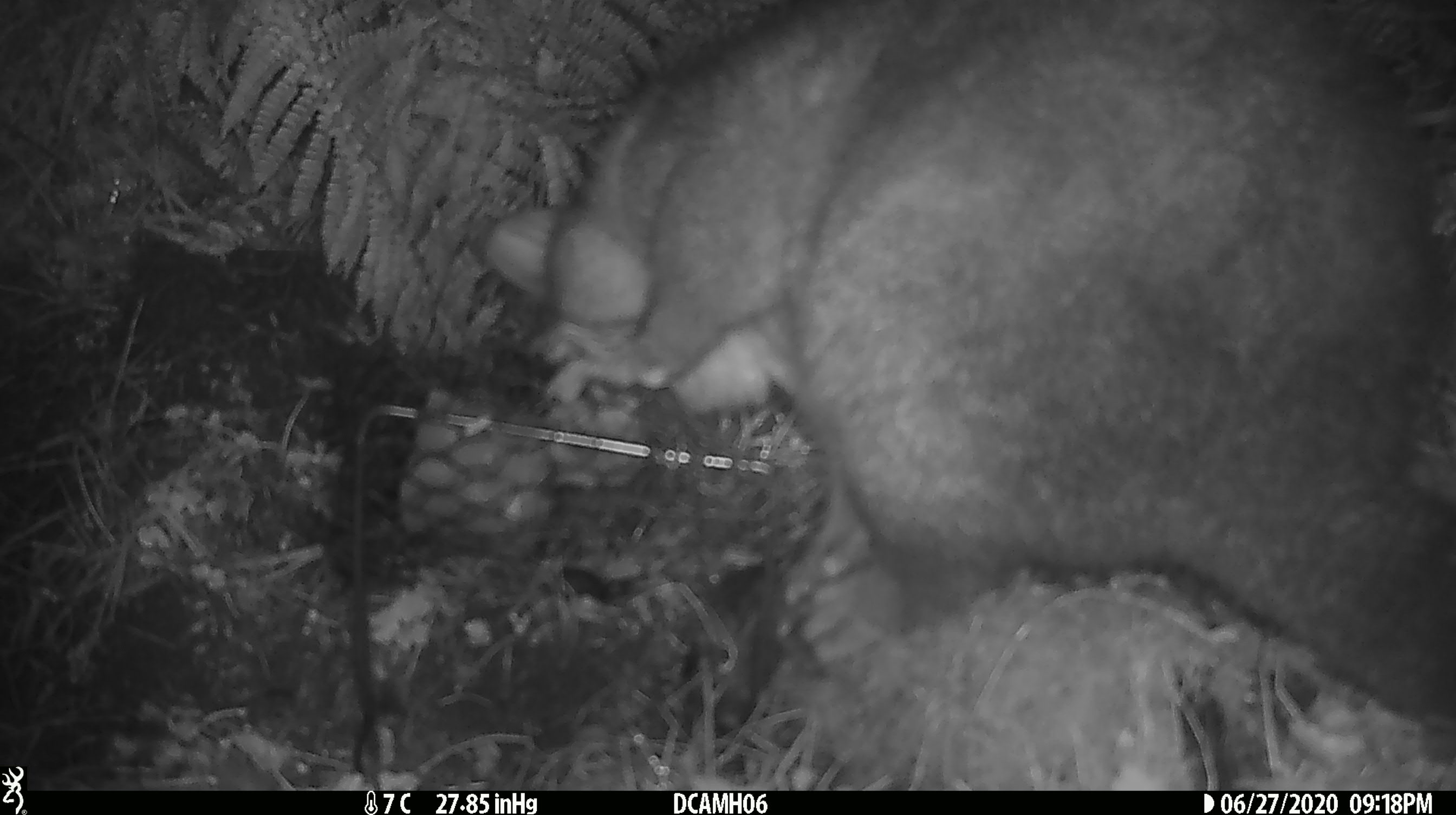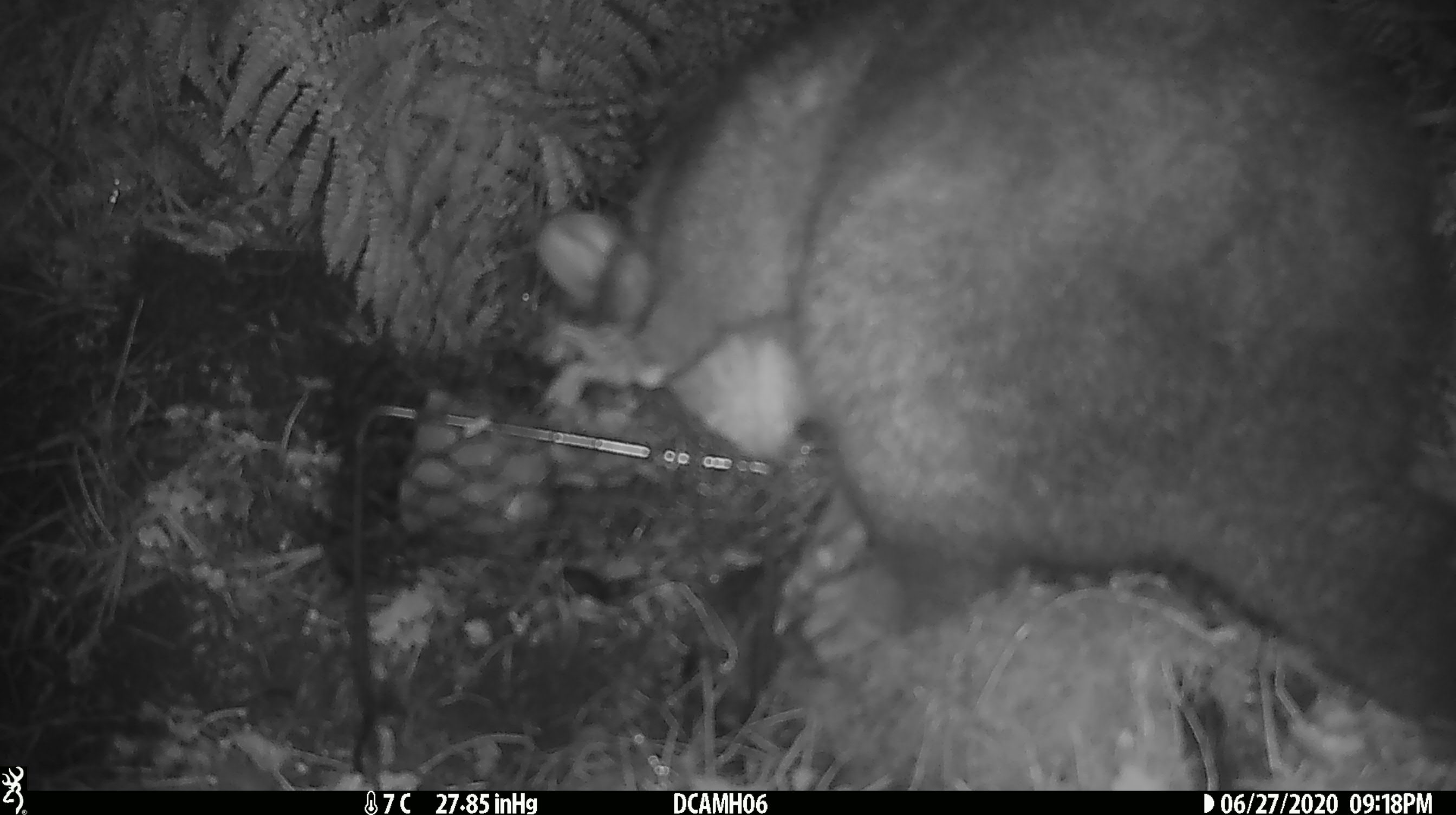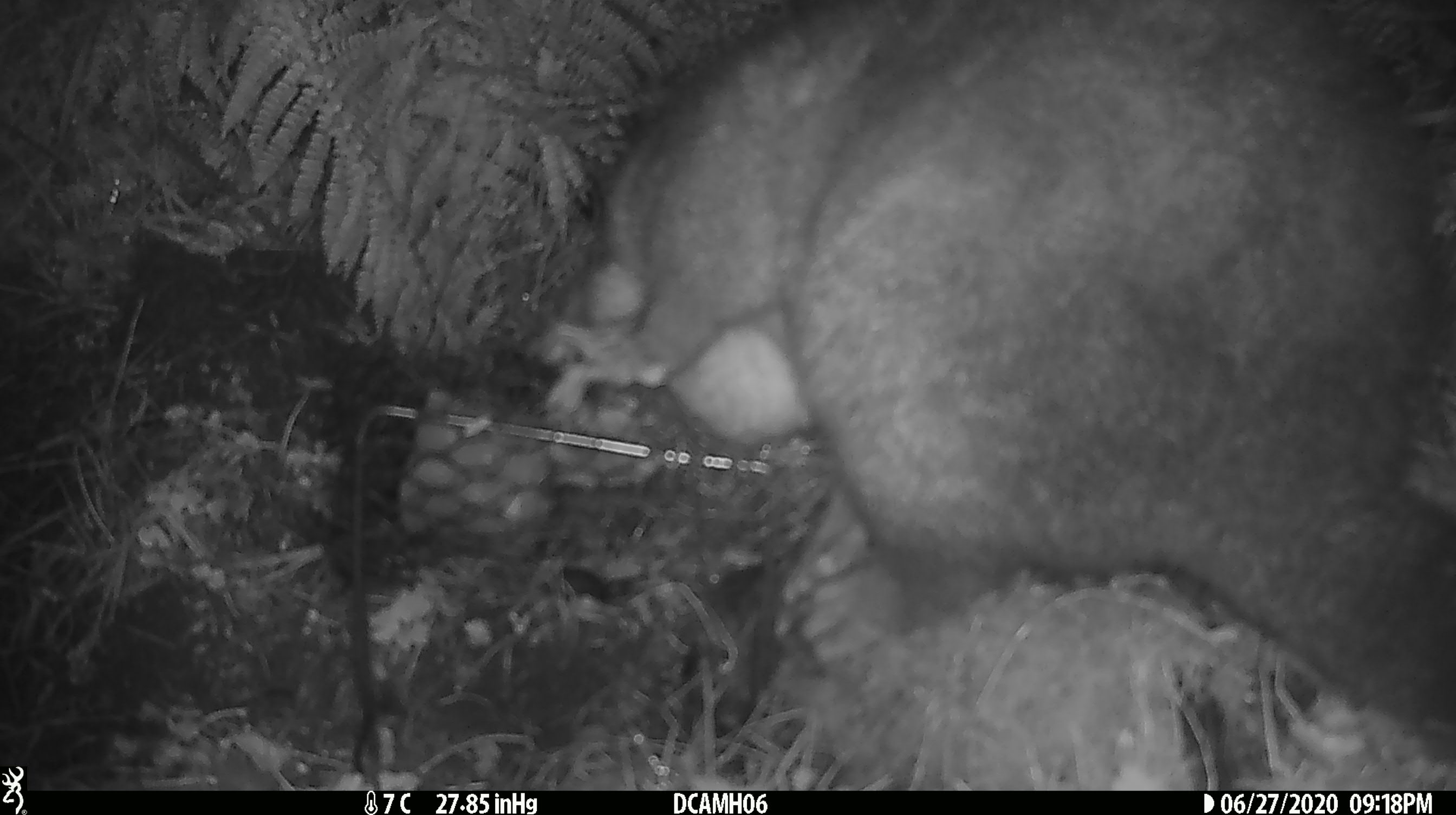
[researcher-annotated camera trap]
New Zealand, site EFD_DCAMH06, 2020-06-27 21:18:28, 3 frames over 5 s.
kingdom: Animalia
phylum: Chordata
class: Mammalia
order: Diprotodontia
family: Phalangeridae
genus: Trichosurus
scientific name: Trichosurus vulpecula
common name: common brushtail possum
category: possum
Possum (common brushtail possum) (Trichosurus vulpecula).